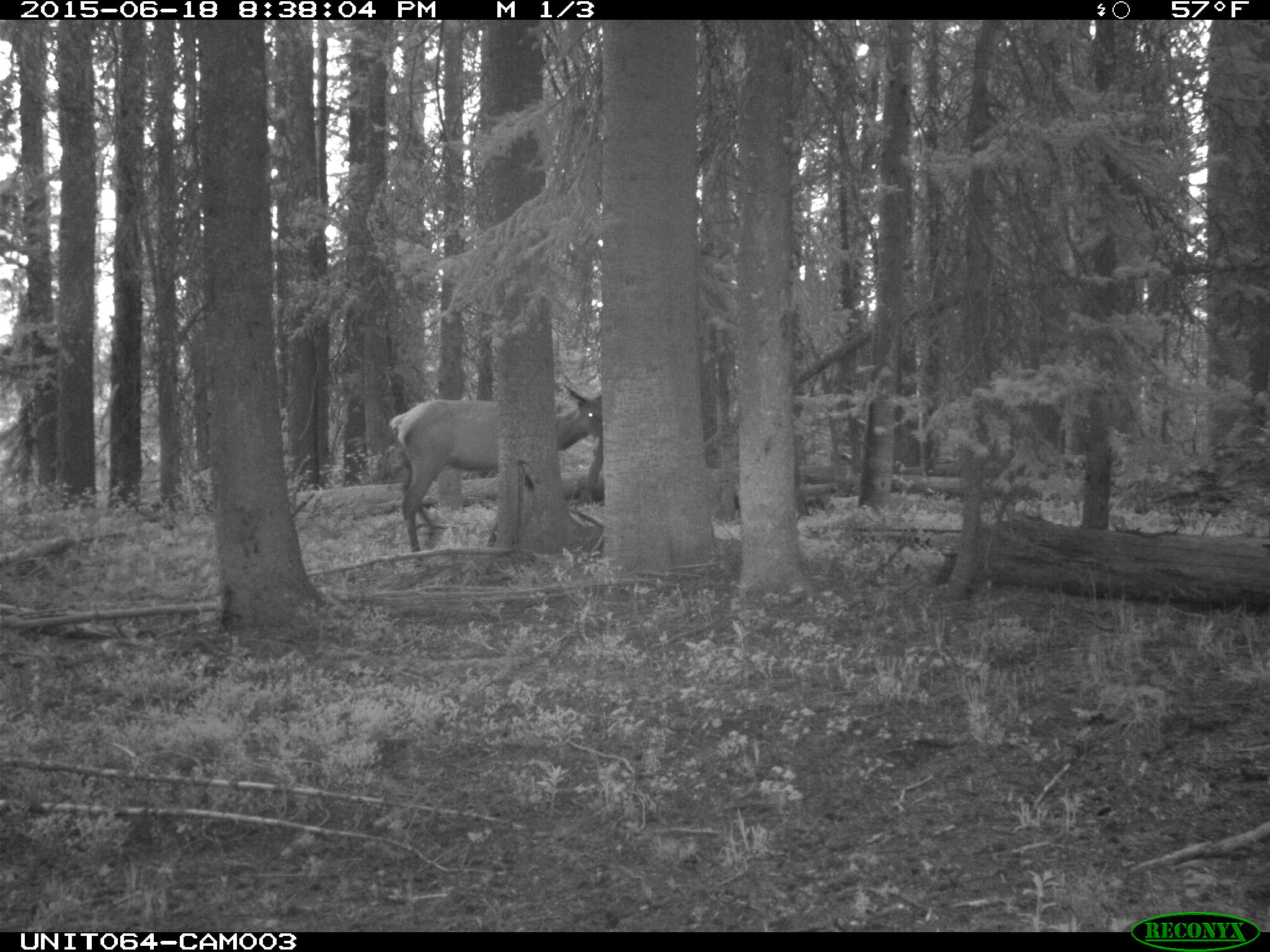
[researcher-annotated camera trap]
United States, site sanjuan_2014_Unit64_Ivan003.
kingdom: Animalia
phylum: Chordata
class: Mammalia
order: Artiodactyla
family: Cervidae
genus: Cervus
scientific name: Cervus elaphus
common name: red deer